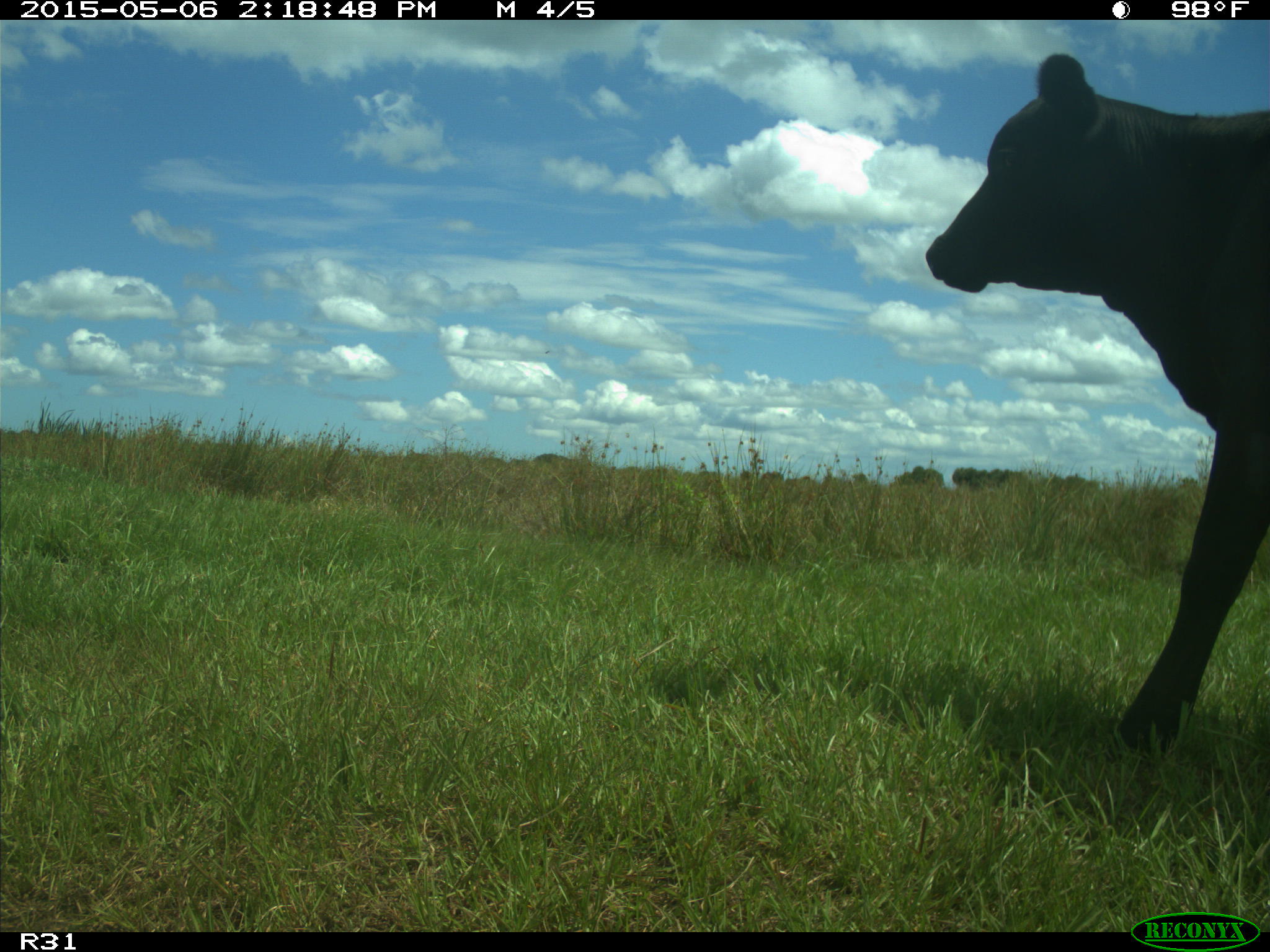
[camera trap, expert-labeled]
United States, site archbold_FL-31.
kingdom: Animalia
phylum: Chordata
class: Mammalia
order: Artiodactyla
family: Bovidae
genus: Bos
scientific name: Bos taurus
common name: domestic cow